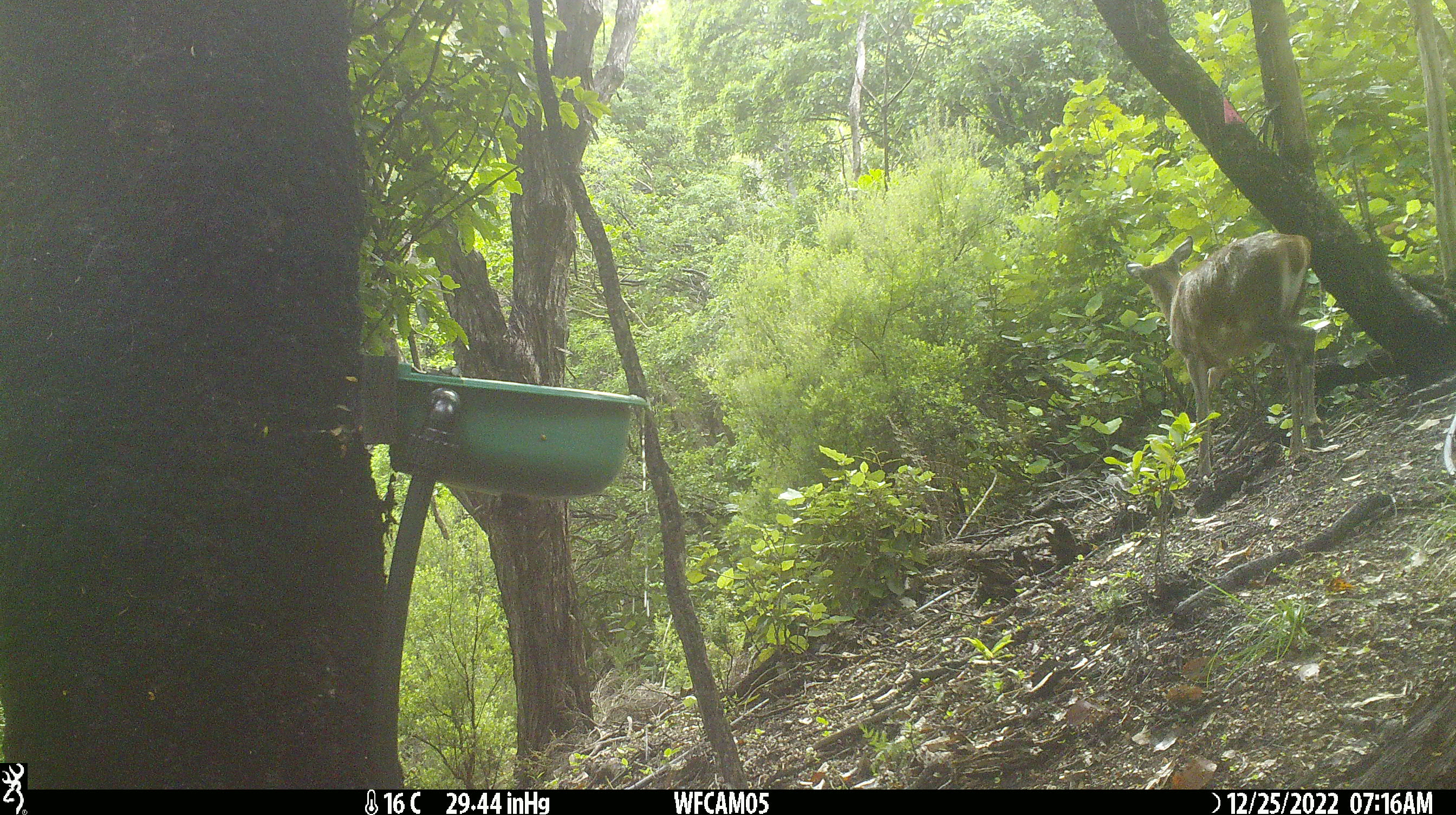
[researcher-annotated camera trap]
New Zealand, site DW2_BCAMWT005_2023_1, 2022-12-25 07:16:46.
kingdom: Animalia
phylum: Chordata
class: Mammalia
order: Artiodactyla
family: Cervidae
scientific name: Cervidae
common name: deer